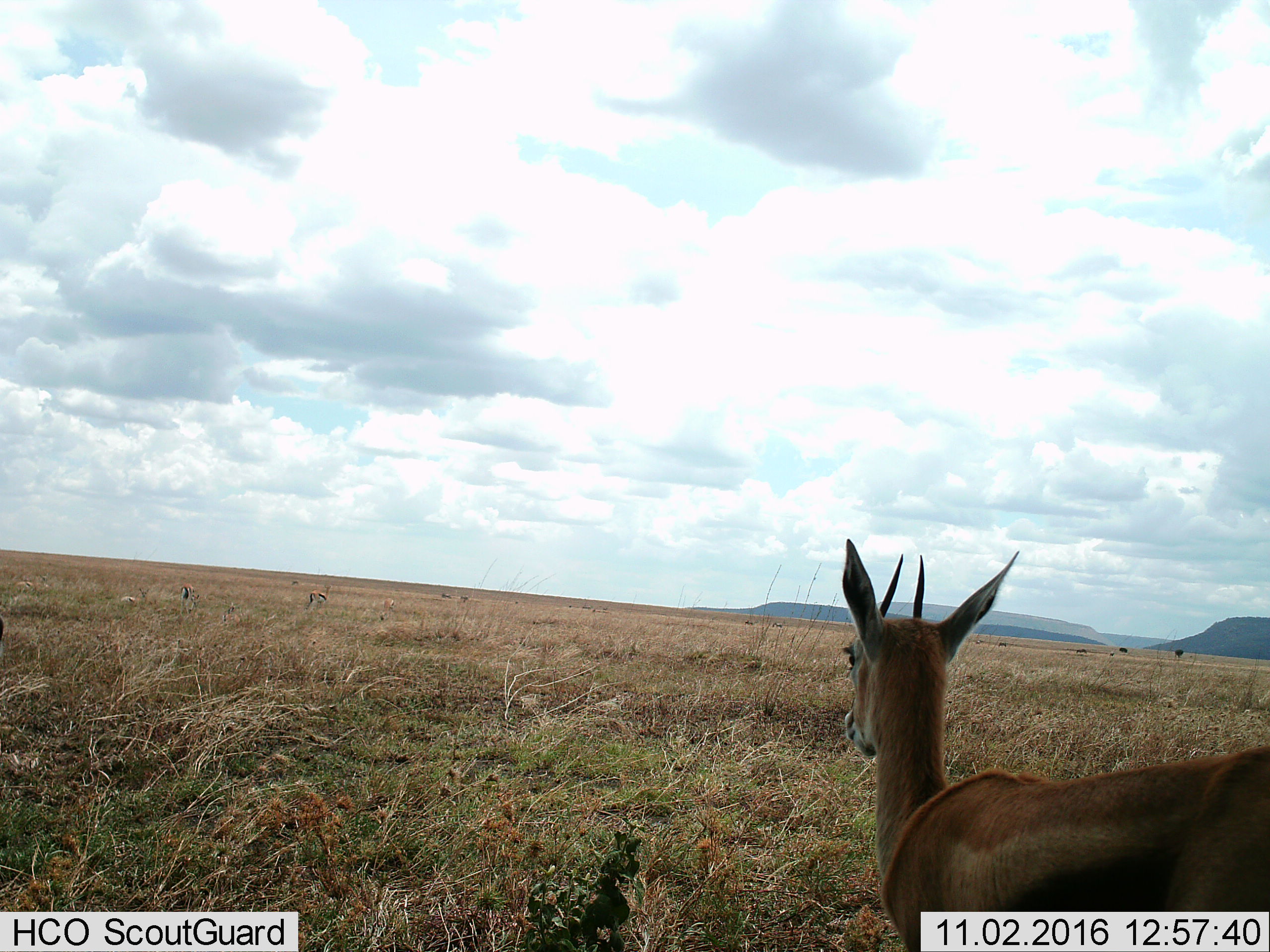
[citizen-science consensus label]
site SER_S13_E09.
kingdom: Animalia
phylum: Chordata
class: Mammalia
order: Artiodactyla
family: Bovidae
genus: Eudorcas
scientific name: Eudorcas thomsonii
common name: thomson's gazelle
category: gazellethomsons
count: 6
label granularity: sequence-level